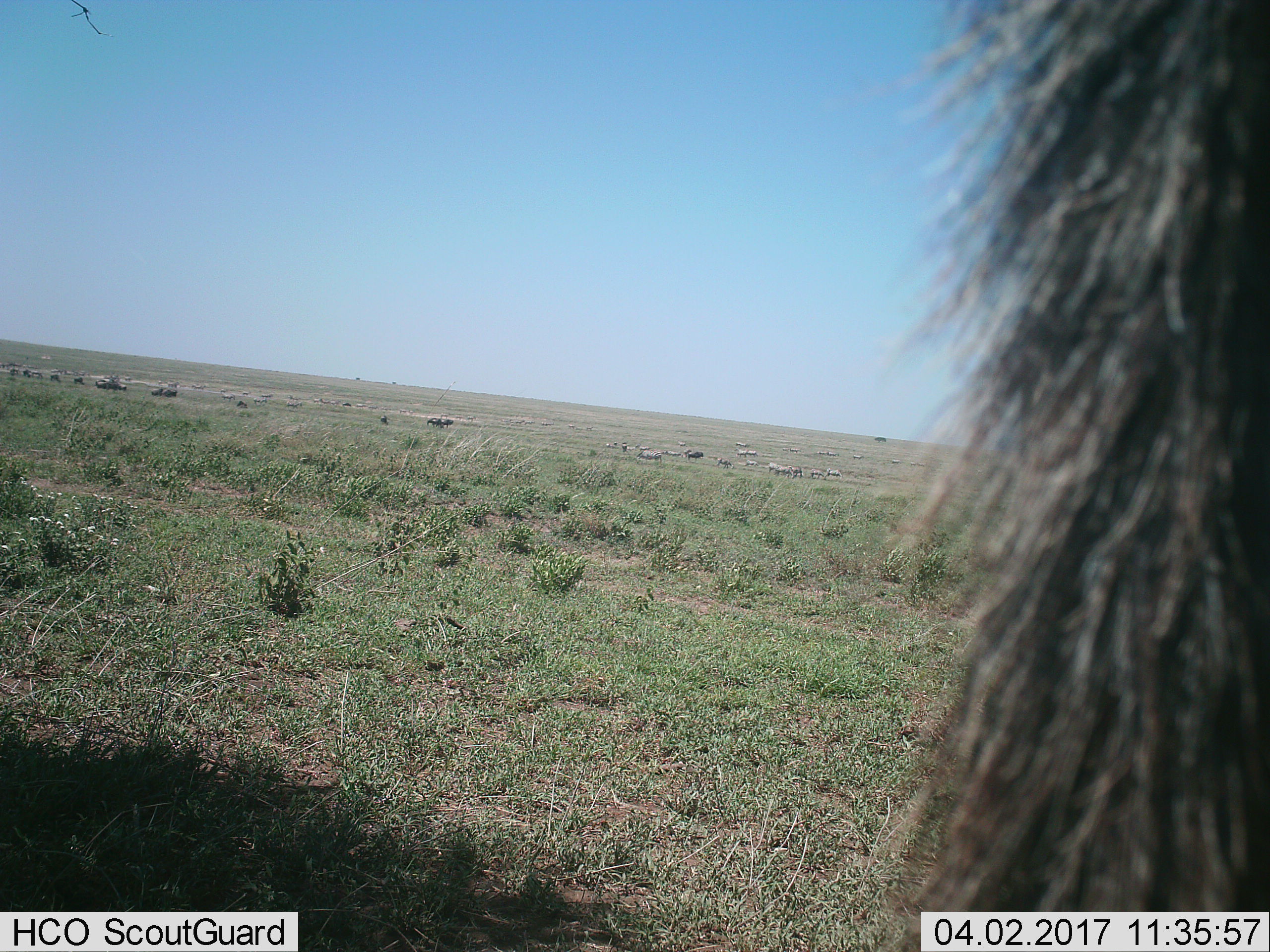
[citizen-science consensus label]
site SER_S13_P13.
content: unidentified animal